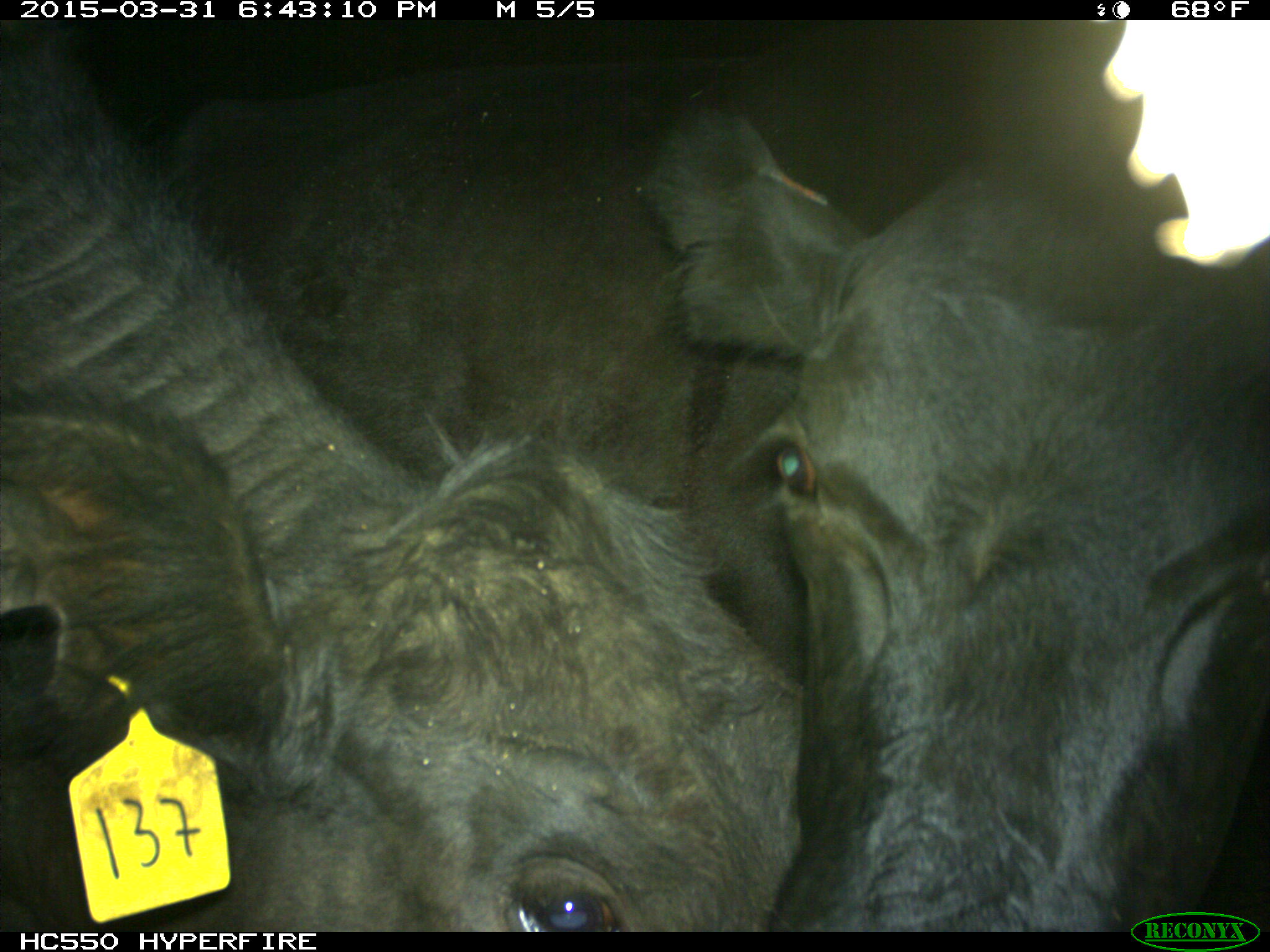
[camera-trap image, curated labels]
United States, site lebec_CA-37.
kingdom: Animalia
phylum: Chordata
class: Mammalia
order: Artiodactyla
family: Bovidae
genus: Bos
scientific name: Bos taurus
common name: domestic cow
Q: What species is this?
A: Bos taurus (domestic cow).